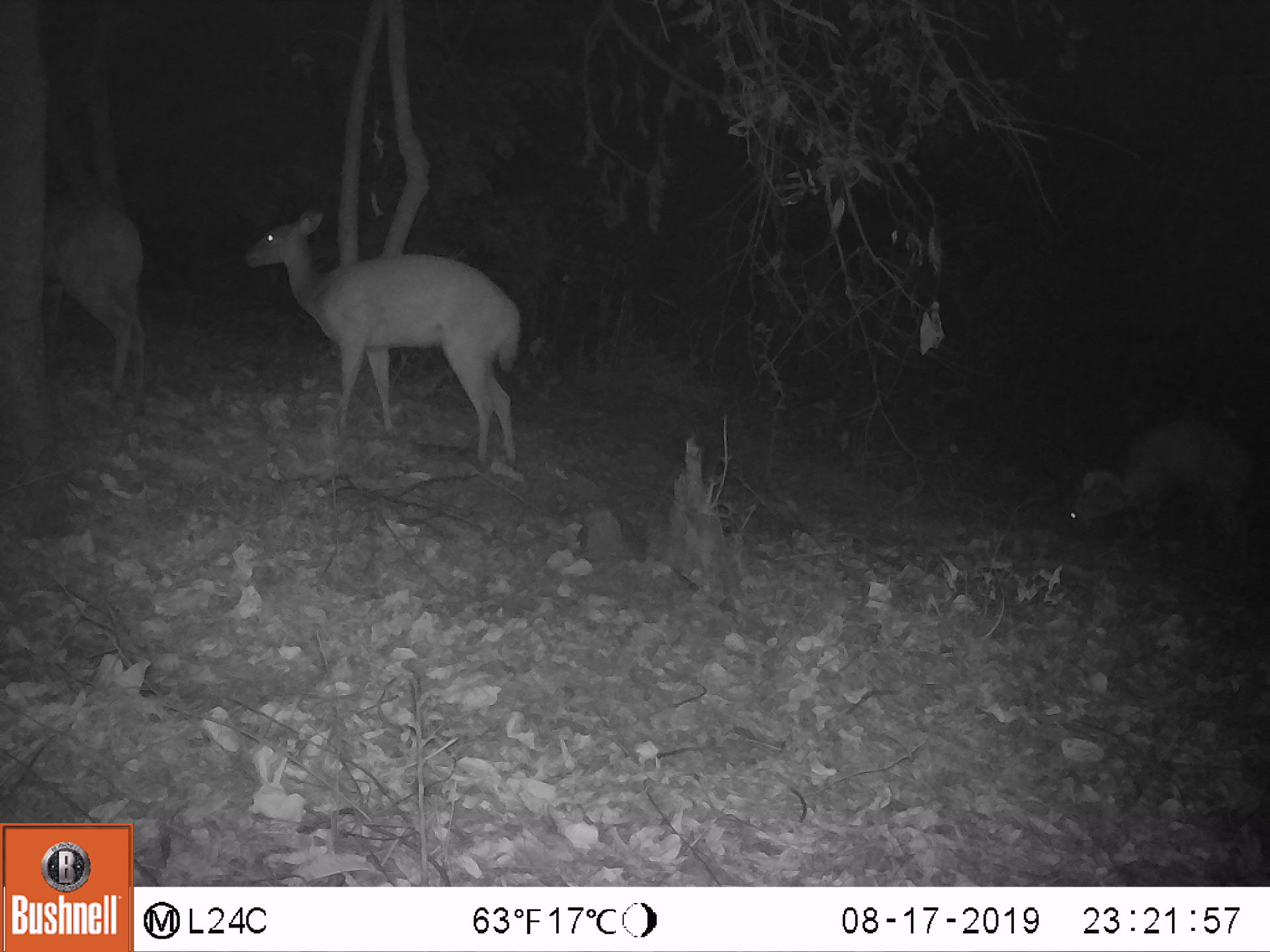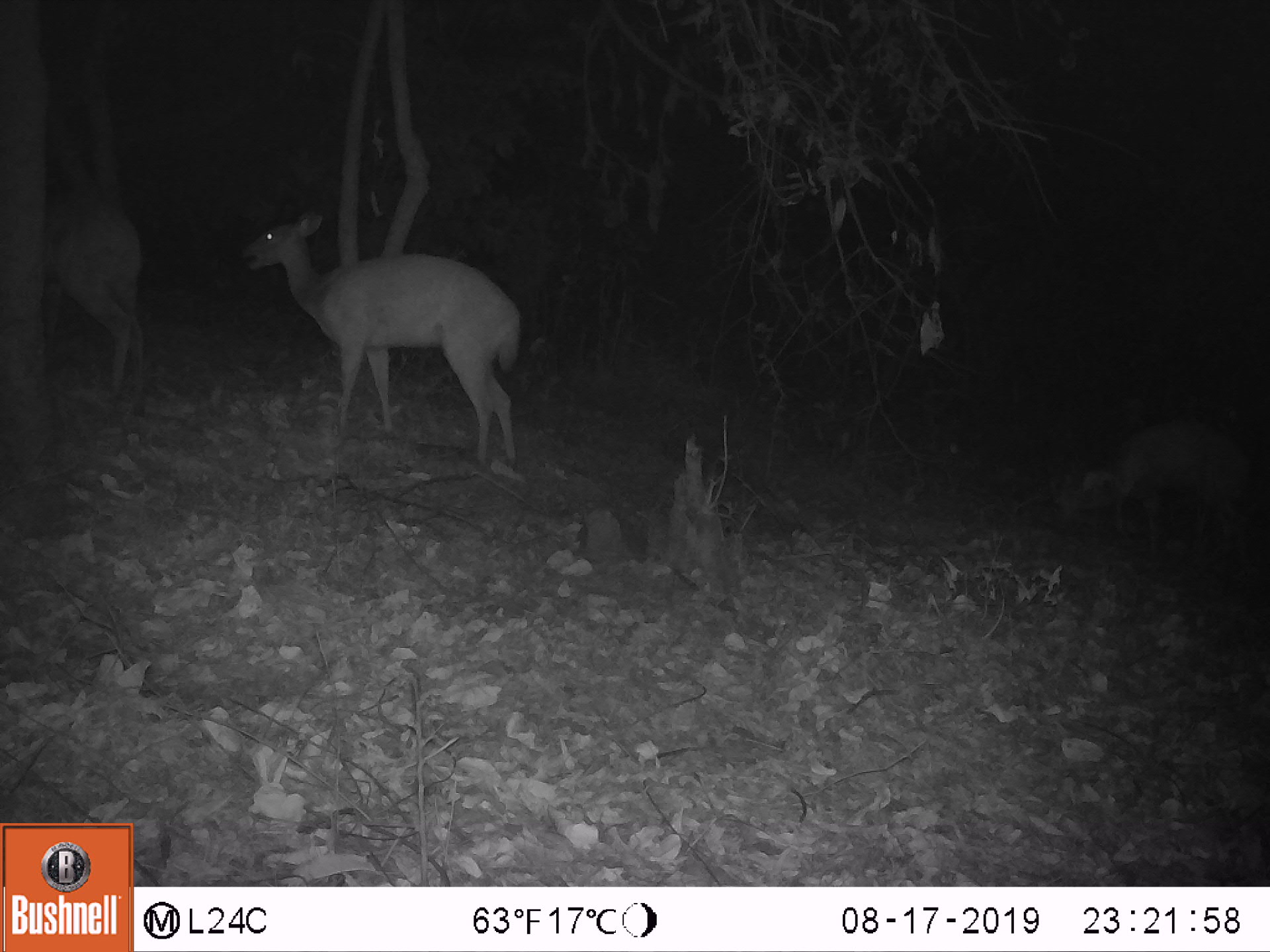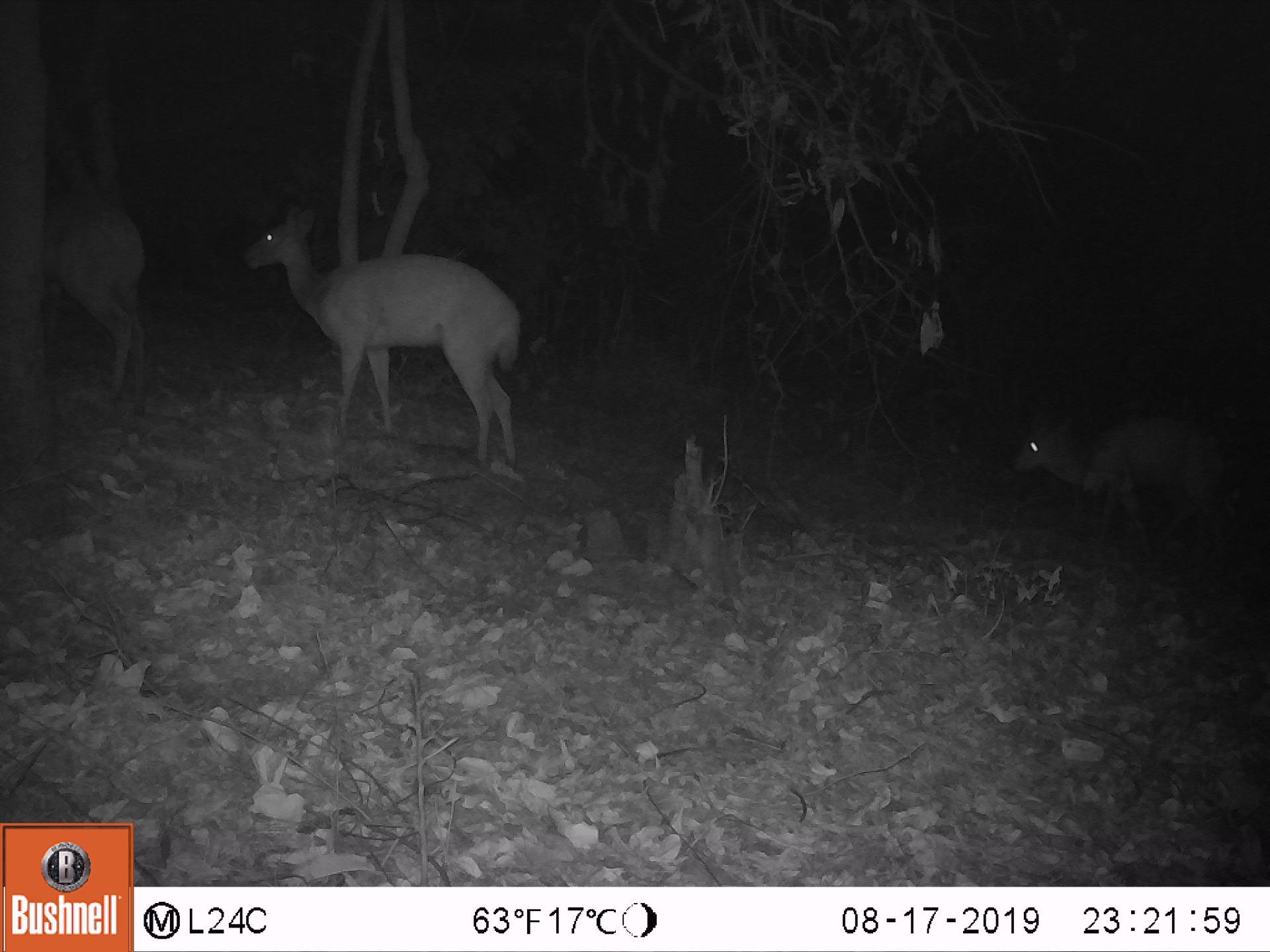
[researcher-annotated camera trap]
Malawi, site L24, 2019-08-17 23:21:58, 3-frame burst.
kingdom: Animalia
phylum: Chordata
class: Mammalia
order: Artiodactyla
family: Bovidae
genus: Tragelaphus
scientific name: Tragelaphus sylvaticus sylvaticus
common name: cape bushbuck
Cape bushbuck (Tragelaphus sylvaticus sylvaticus), count 3.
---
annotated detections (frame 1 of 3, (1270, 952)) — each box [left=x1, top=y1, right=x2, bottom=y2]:
cape bushbuck: [left=240, top=207, right=519, bottom=468]; [left=36, top=167, right=155, bottom=407]; [left=1060, top=418, right=1259, bottom=542]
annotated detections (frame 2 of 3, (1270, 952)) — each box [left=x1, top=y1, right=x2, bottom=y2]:
cape bushbuck: [left=232, top=210, right=524, bottom=475]; [left=1056, top=395, right=1255, bottom=555]; [left=43, top=176, right=152, bottom=402]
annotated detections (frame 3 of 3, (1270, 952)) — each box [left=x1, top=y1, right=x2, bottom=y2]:
cape bushbuck: [left=242, top=202, right=522, bottom=463]; [left=1017, top=398, right=1231, bottom=551]; [left=35, top=178, right=152, bottom=402]